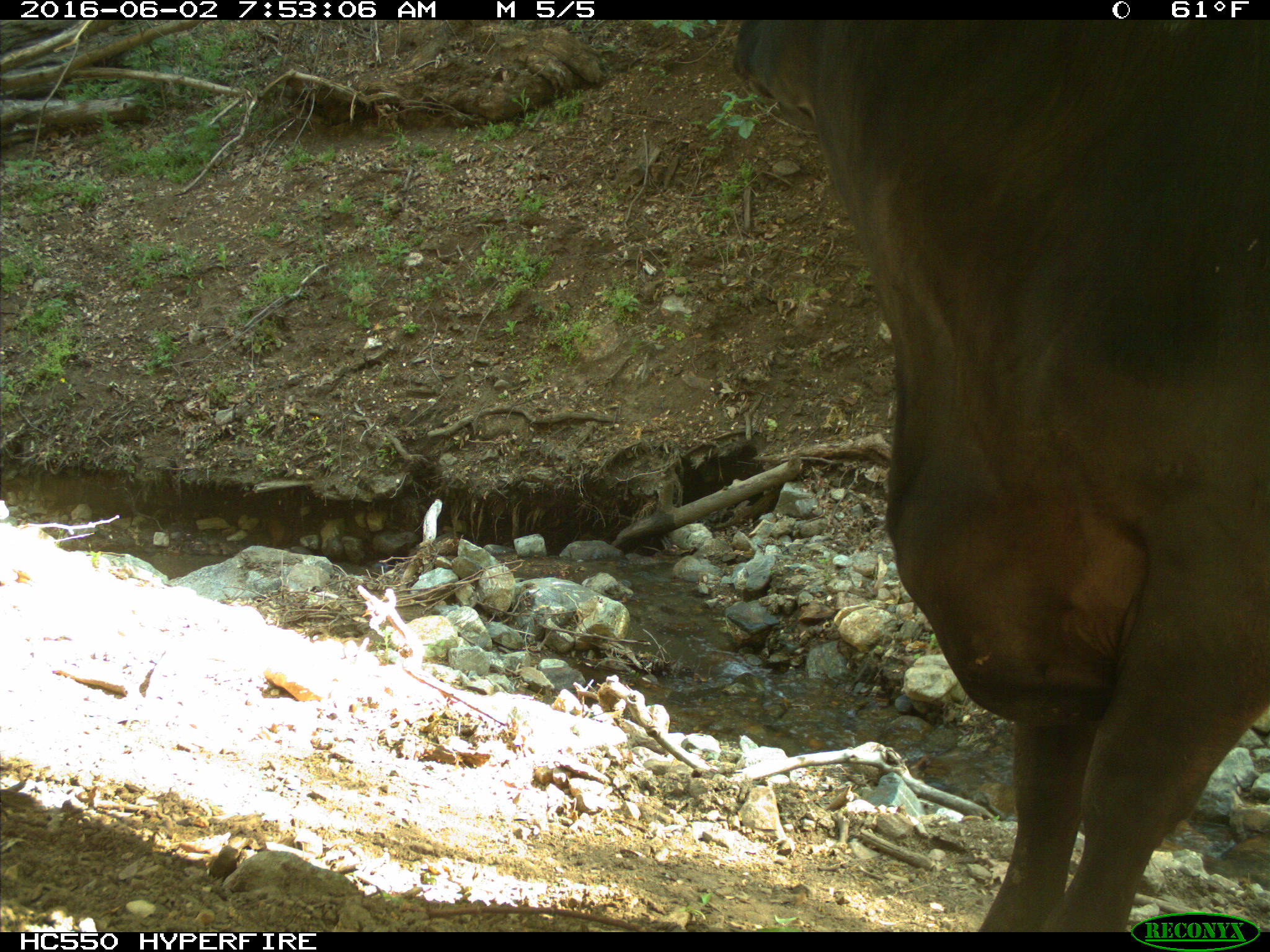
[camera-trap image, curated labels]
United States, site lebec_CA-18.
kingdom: Animalia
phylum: Chordata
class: Mammalia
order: Artiodactyla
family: Bovidae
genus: Bos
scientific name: Bos taurus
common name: domestic cow